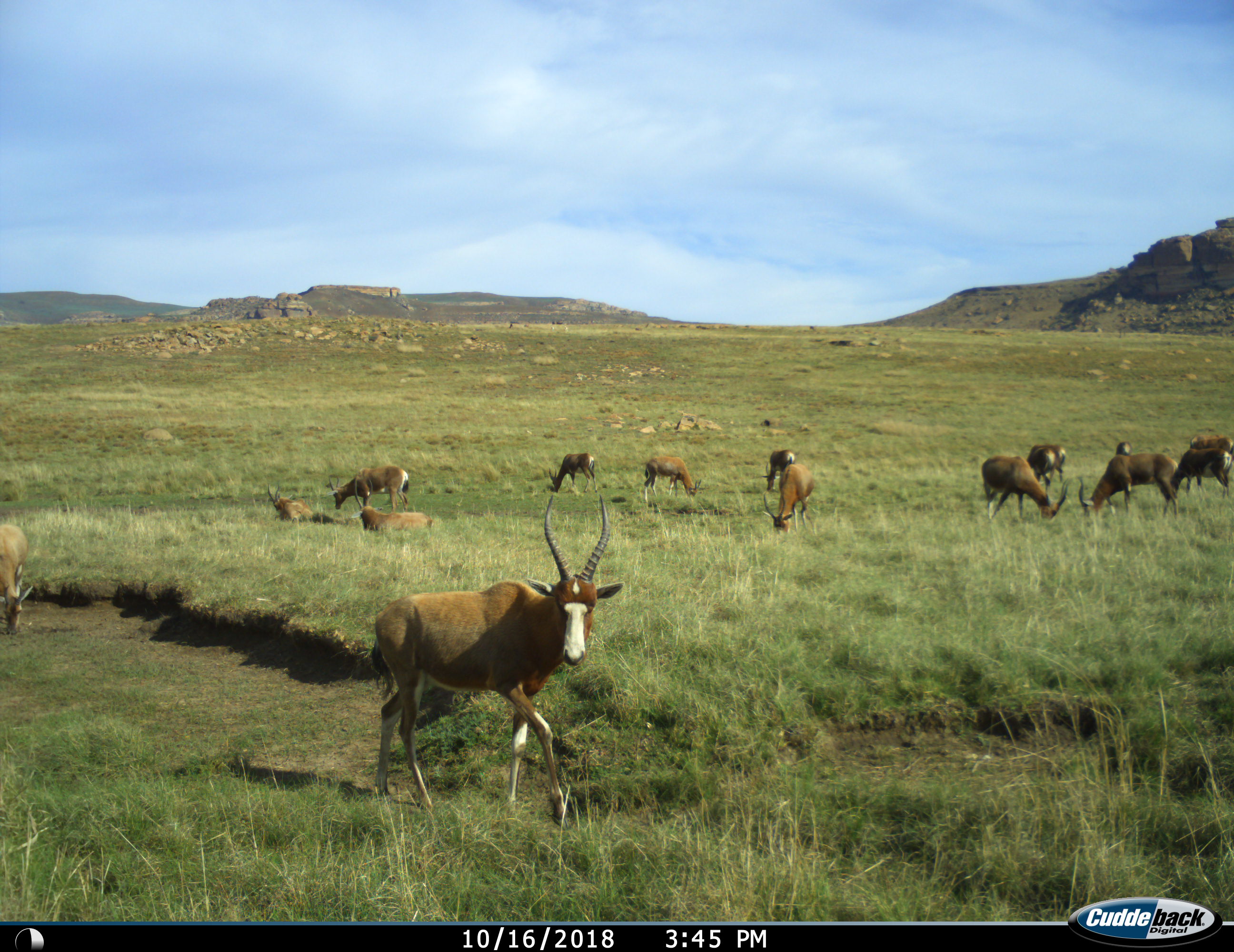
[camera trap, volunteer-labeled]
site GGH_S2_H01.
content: unidentified animal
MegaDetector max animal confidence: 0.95